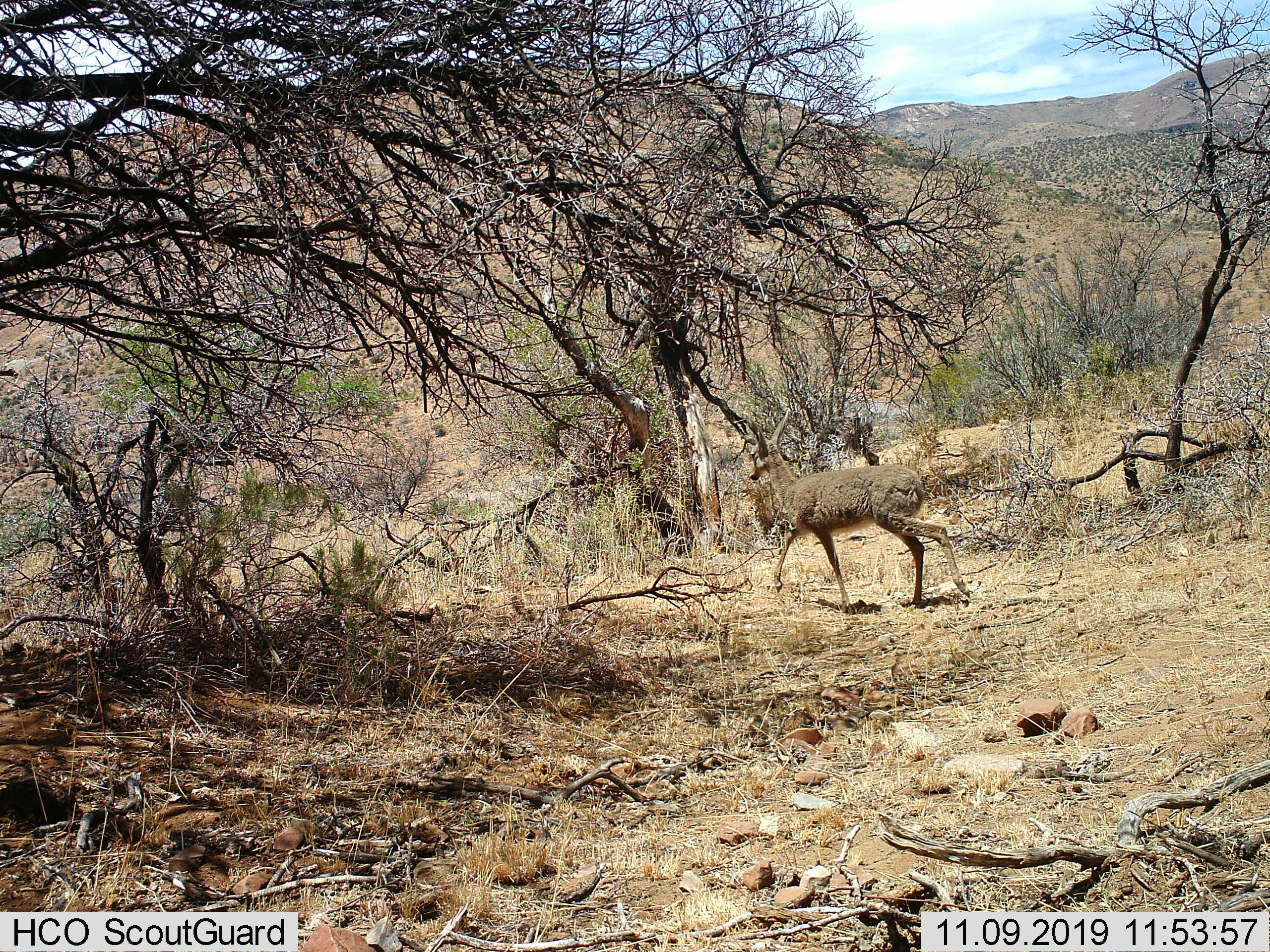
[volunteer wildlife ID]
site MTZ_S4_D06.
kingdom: Animalia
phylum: Chordata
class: Mammalia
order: Artiodactyla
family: Bovidae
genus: Pelea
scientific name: Pelea capreolus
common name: grey rhebok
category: rhebokgrey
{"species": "rhebokgrey (grey rhebok) (Pelea capreolus)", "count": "1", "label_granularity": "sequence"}